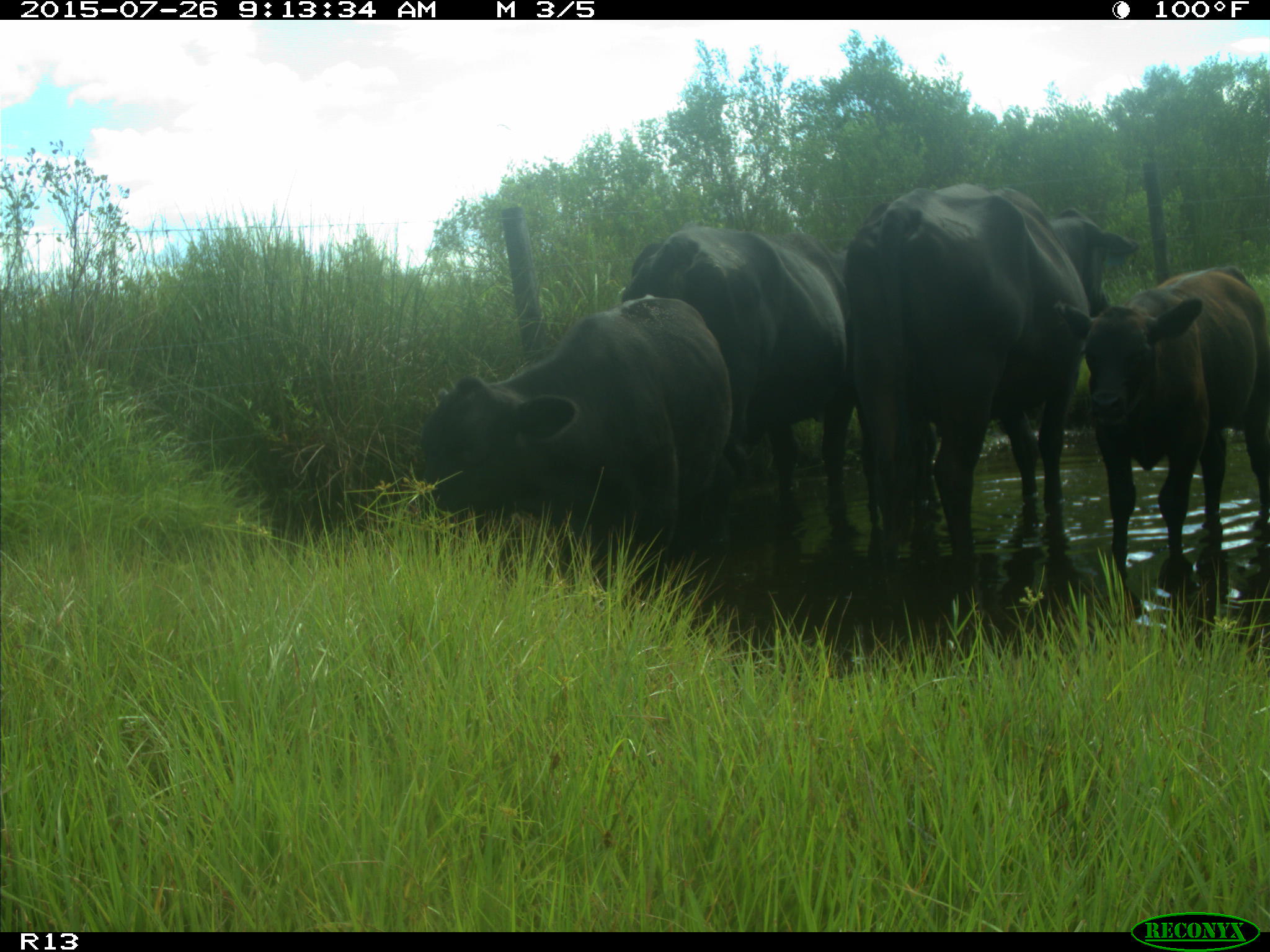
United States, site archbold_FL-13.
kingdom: Animalia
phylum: Chordata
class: Mammalia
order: Artiodactyla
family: Bovidae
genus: Bos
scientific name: Bos taurus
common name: domestic cow